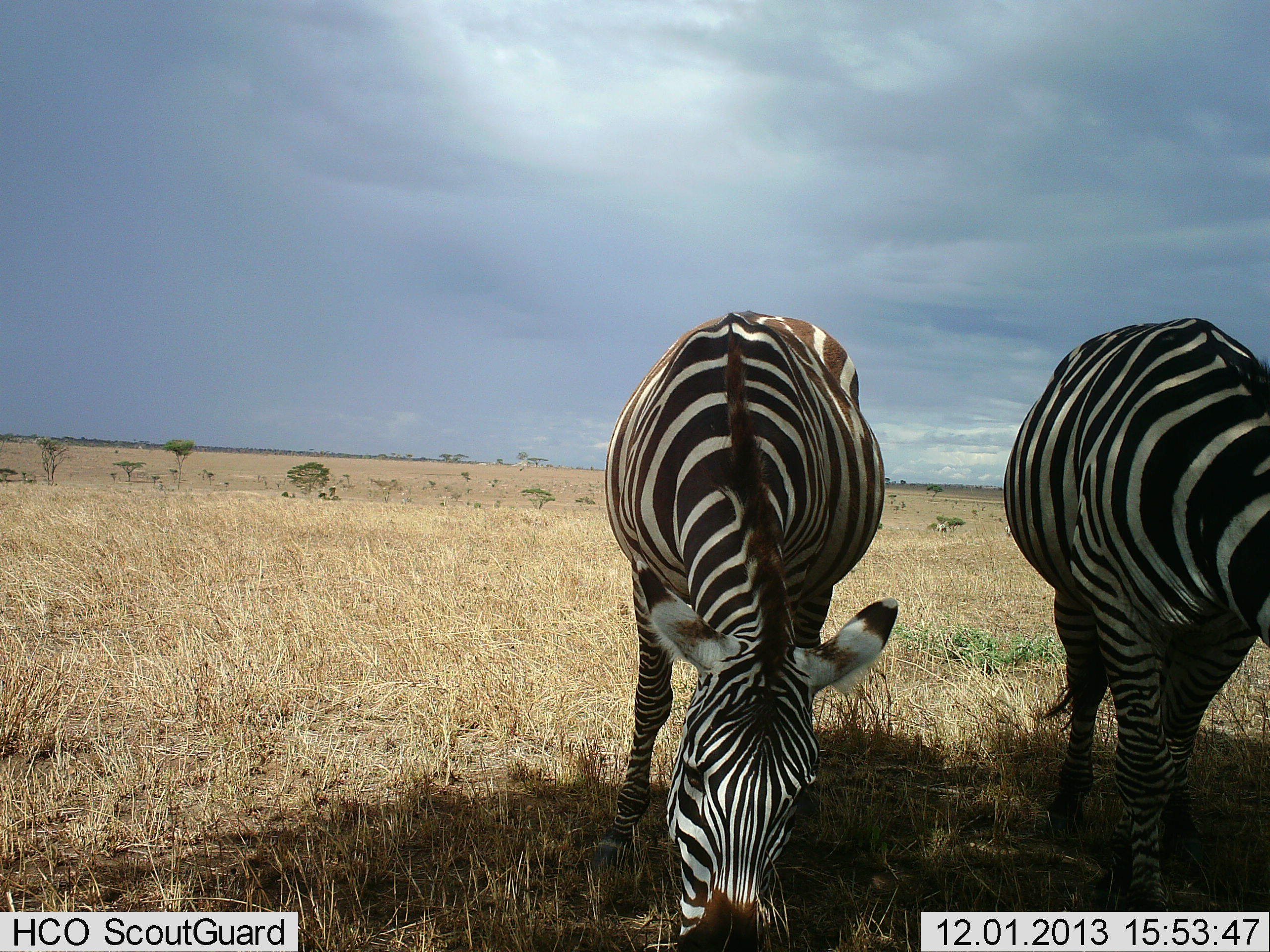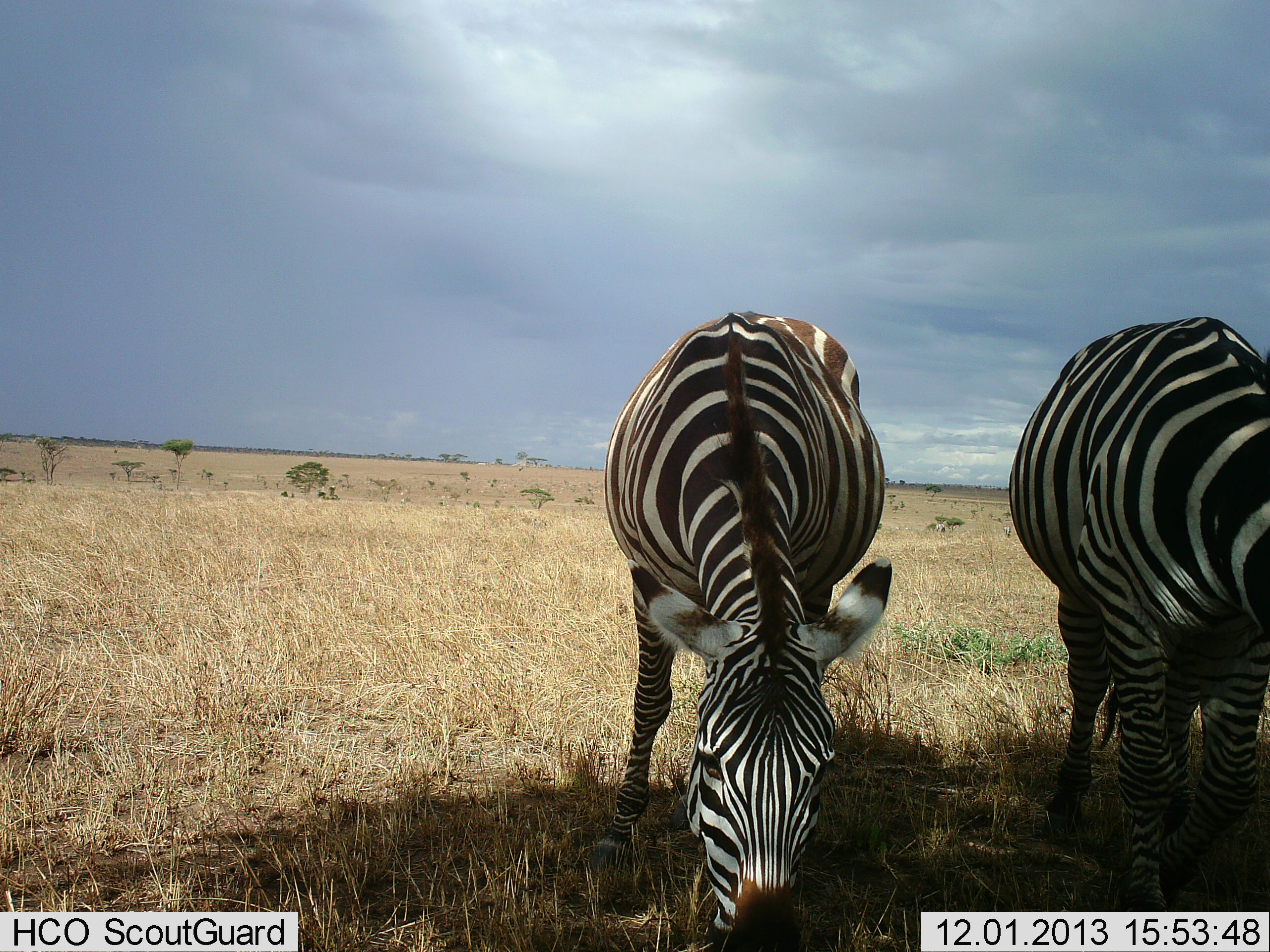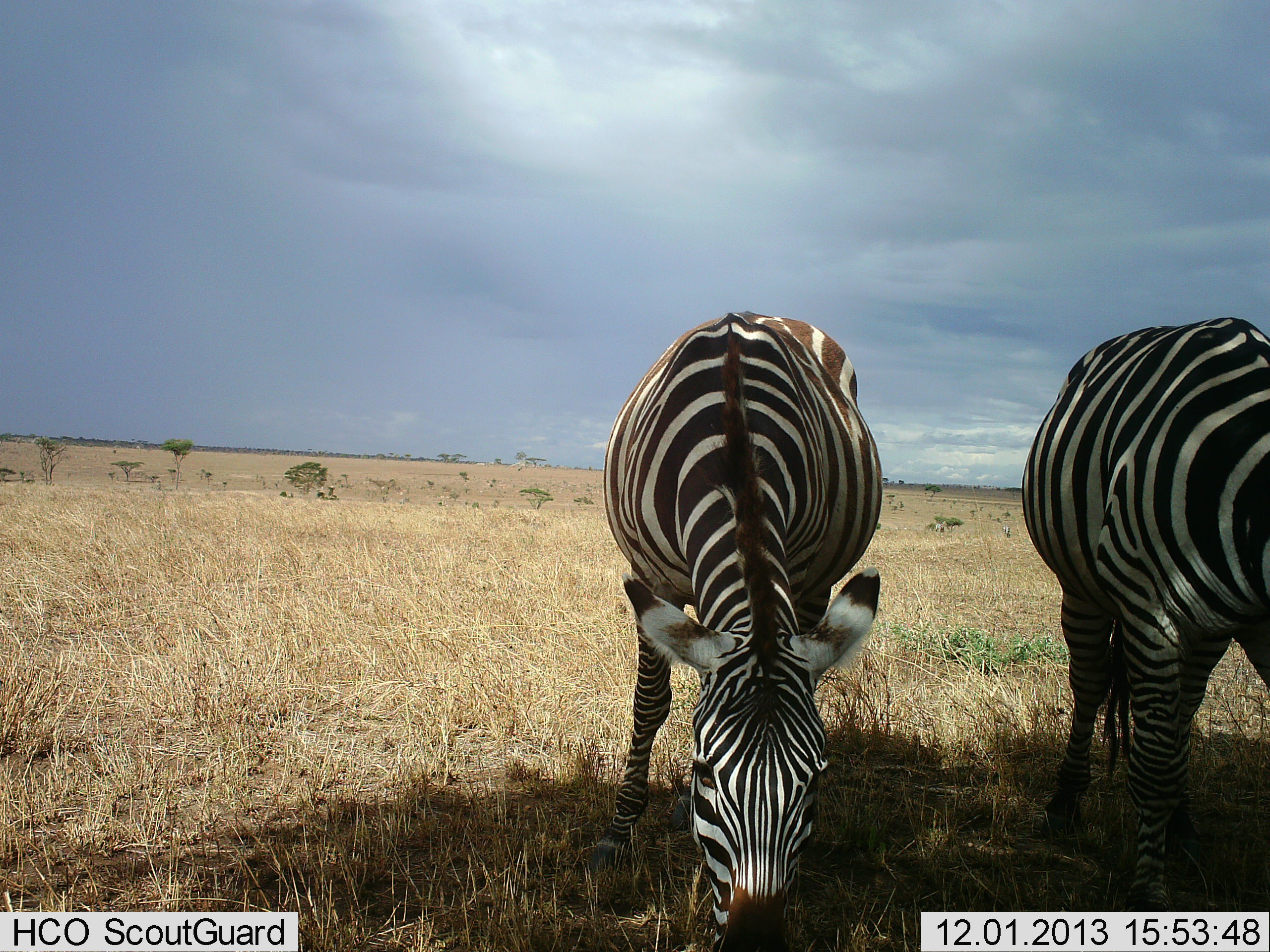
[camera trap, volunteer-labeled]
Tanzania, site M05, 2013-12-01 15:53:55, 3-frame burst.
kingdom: Animalia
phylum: Chordata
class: Mammalia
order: Perissodactyla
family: Equidae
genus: Equus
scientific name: Equus quagga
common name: plains zebra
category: zebra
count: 2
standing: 22%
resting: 0%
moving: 6%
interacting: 0%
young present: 0%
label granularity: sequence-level